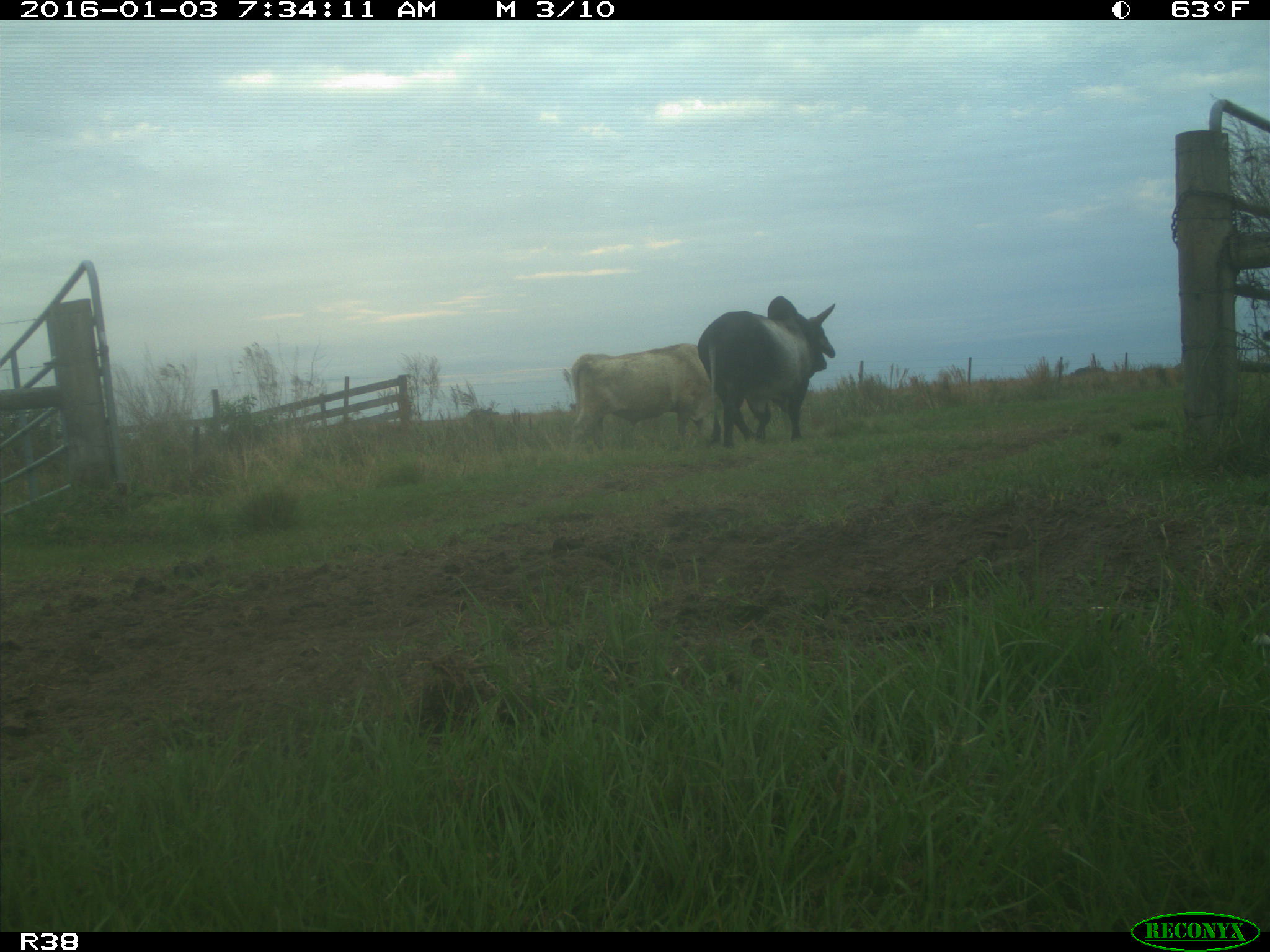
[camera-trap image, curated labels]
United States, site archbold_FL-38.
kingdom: Animalia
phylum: Chordata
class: Mammalia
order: Artiodactyla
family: Bovidae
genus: Bos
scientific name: Bos taurus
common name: domestic cow